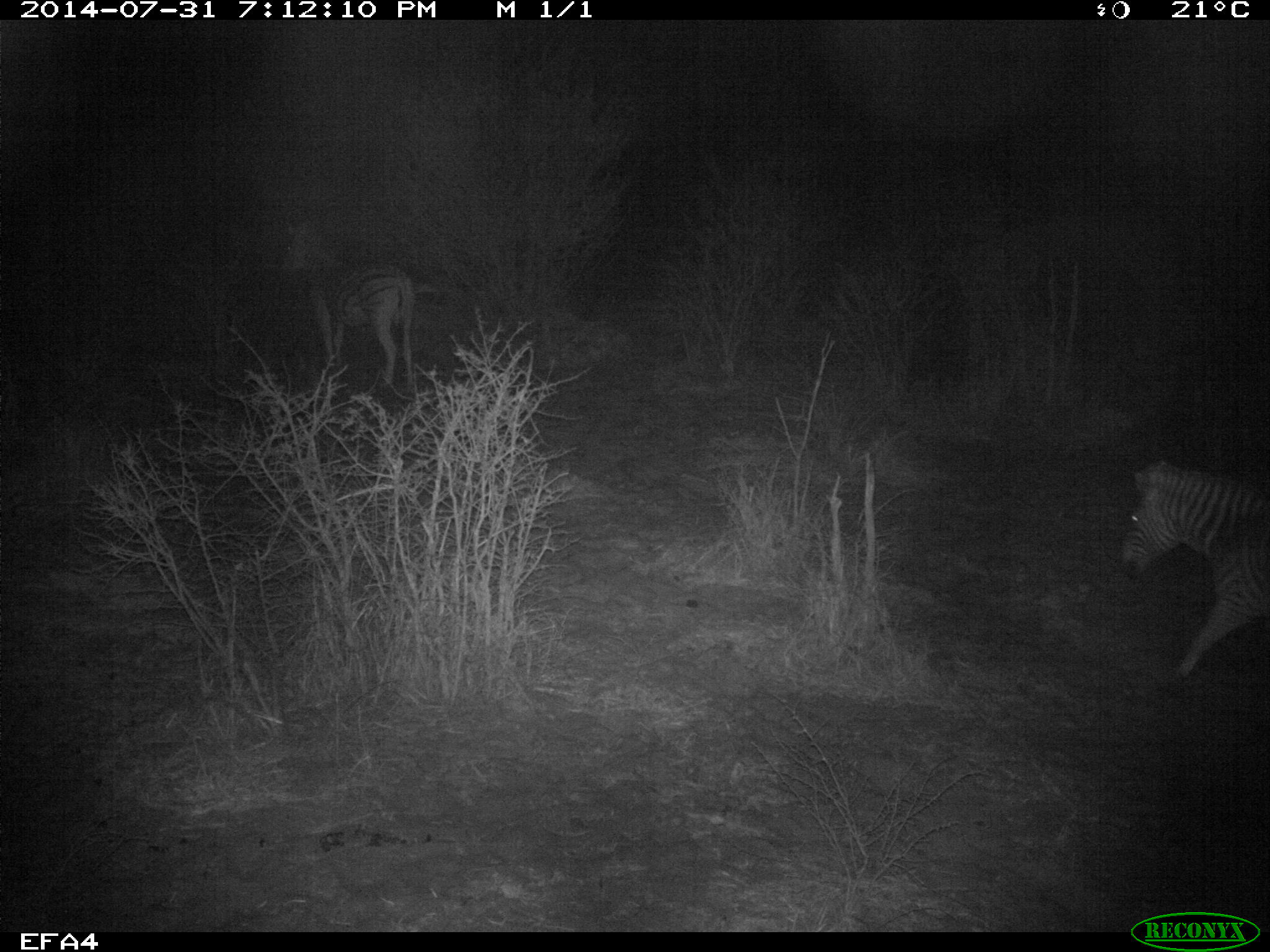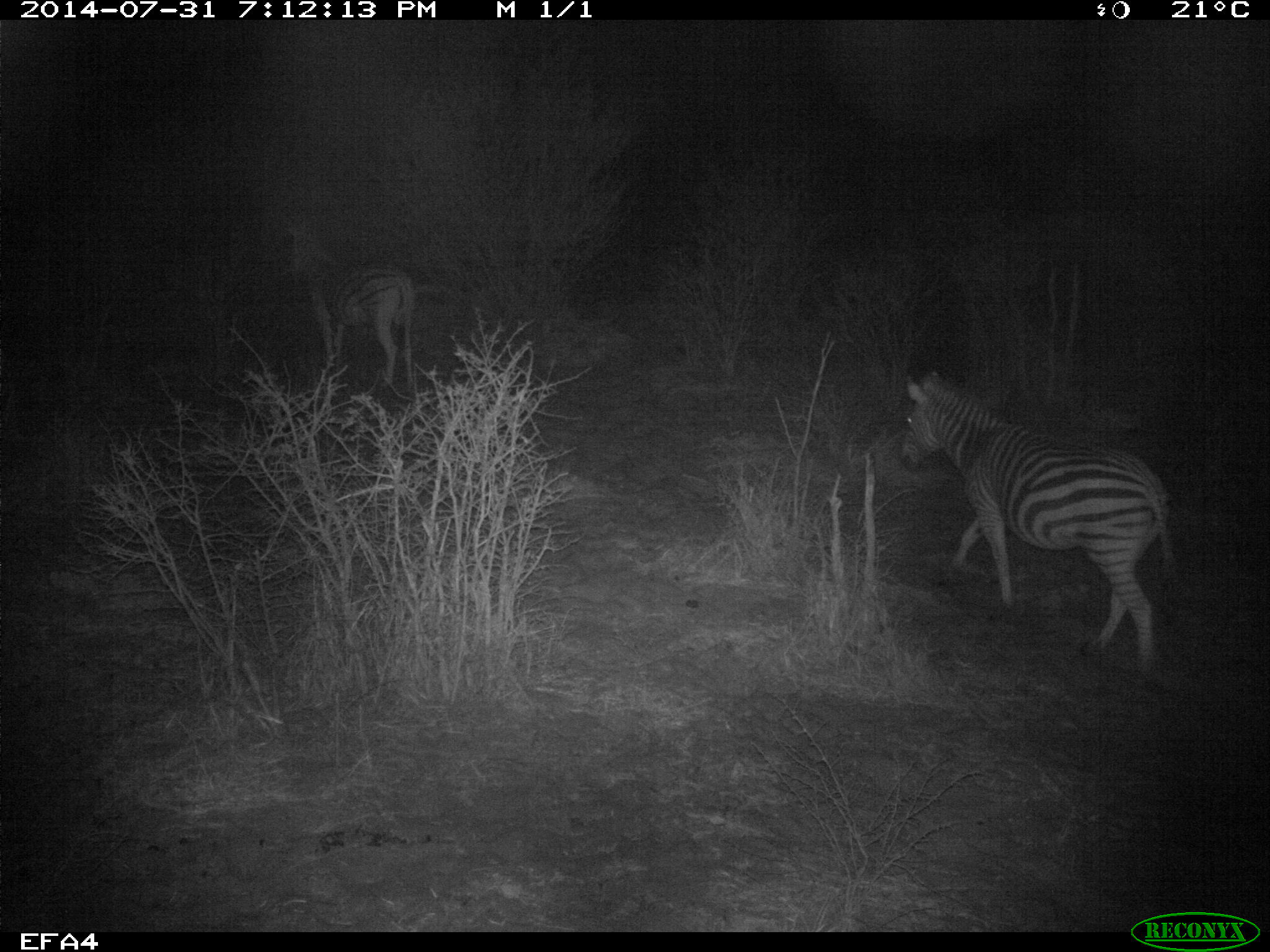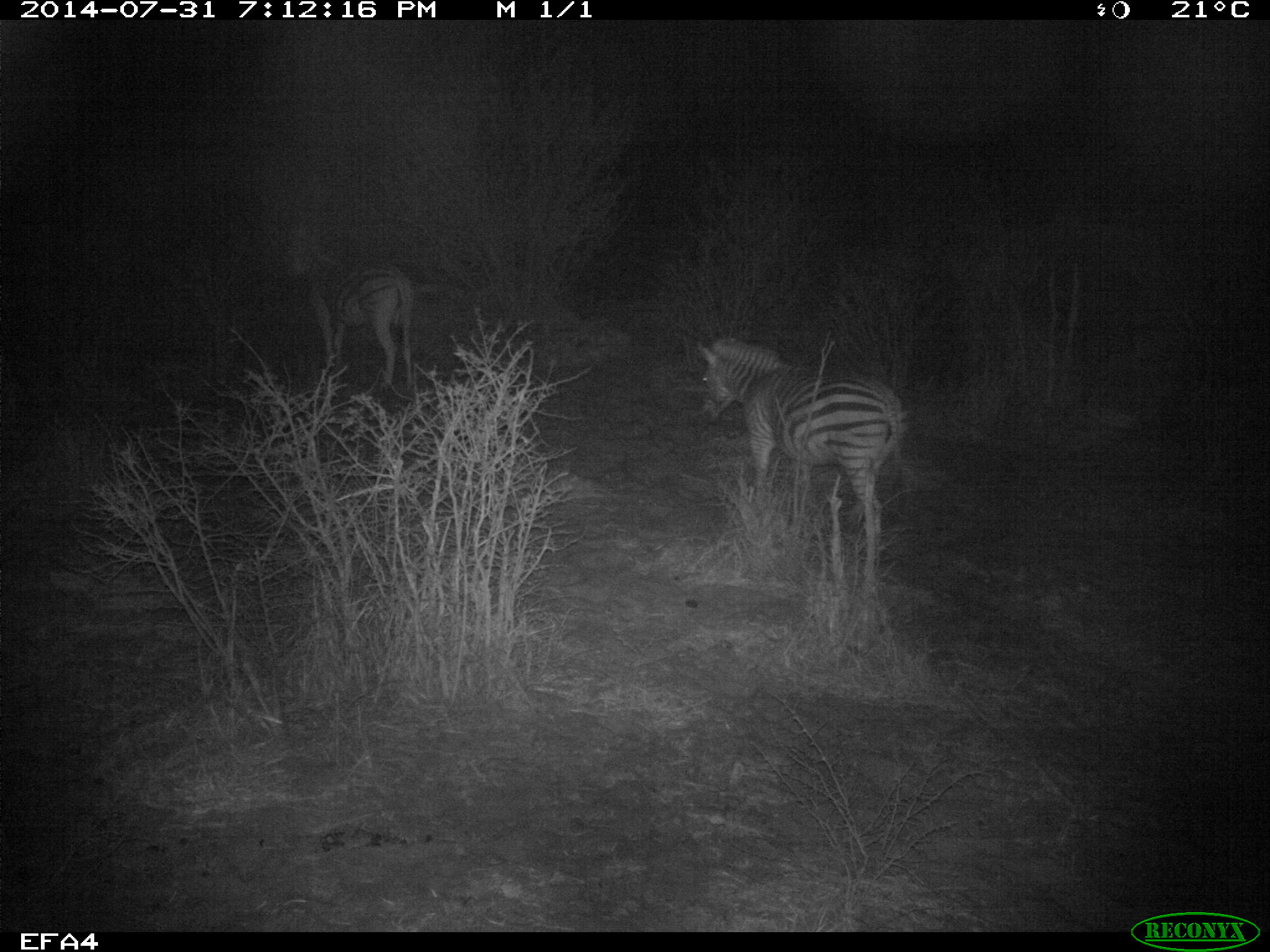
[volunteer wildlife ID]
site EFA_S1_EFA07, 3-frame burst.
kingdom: Animalia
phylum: Chordata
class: Mammalia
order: Perissodactyla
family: Equidae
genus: Equus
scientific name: Equus quagga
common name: plains zebra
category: zebraplains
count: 2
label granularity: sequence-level